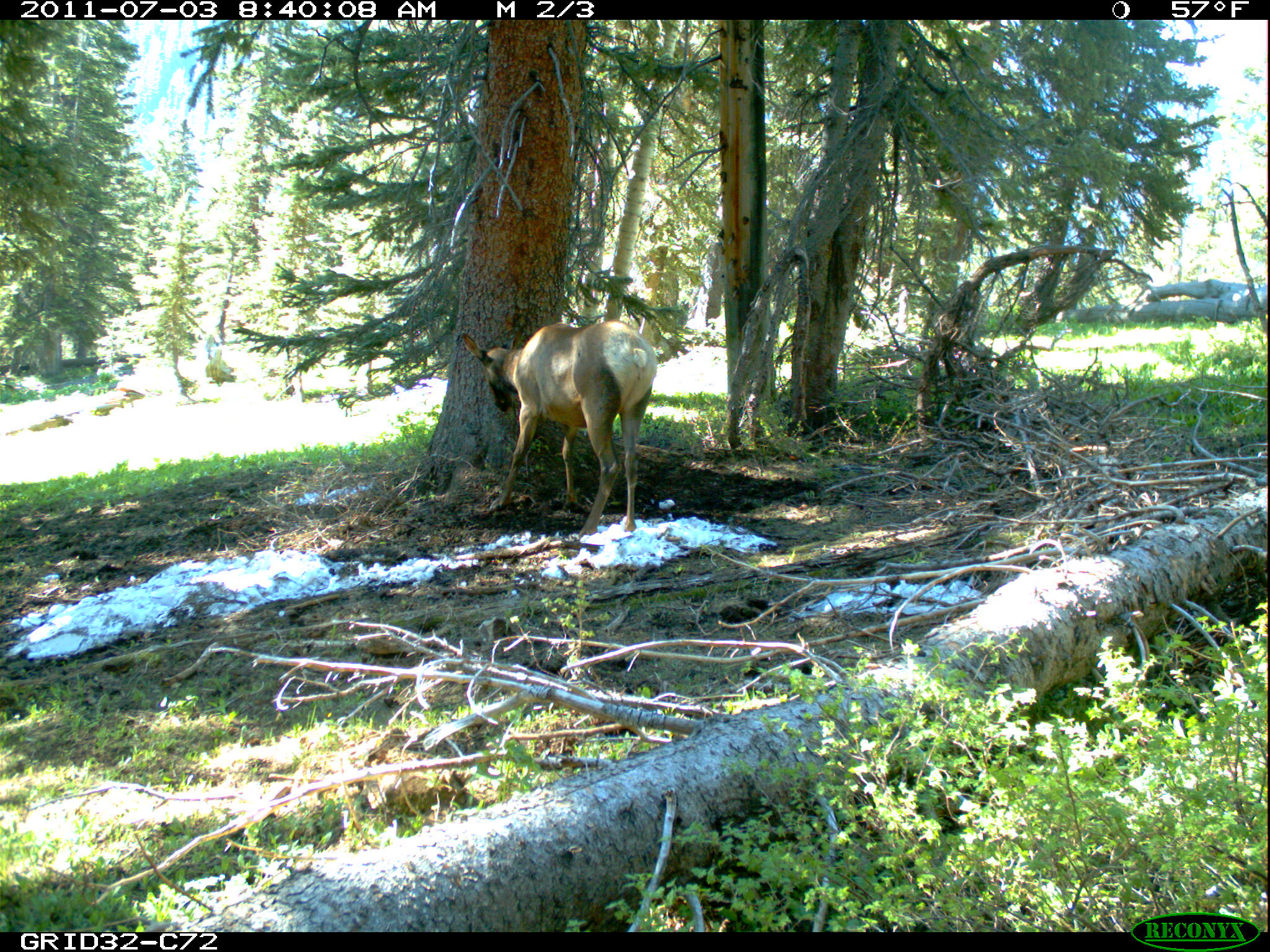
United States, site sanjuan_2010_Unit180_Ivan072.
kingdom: Animalia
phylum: Chordata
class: Mammalia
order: Artiodactyla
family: Cervidae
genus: Cervus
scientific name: Cervus elaphus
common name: red deer